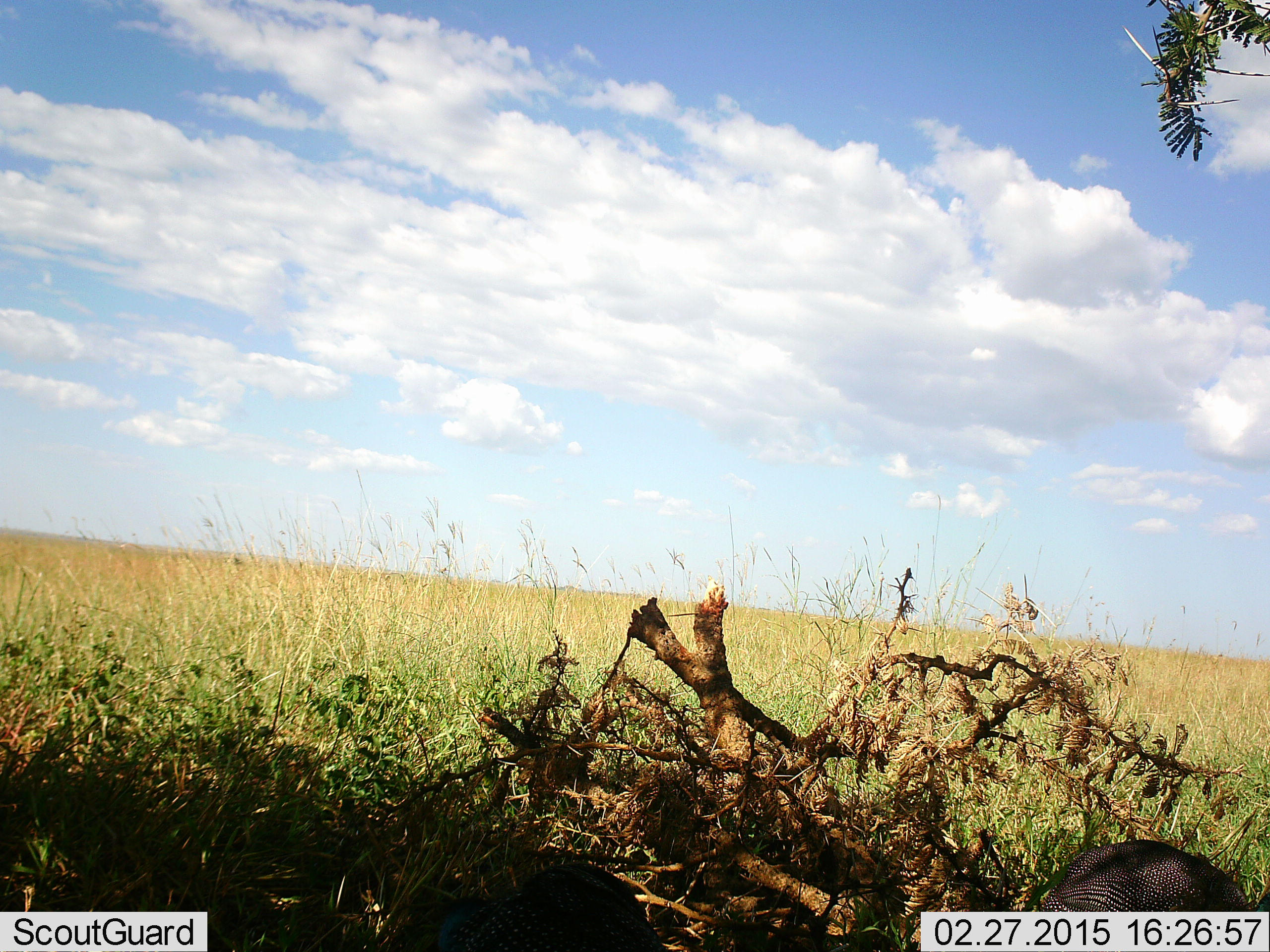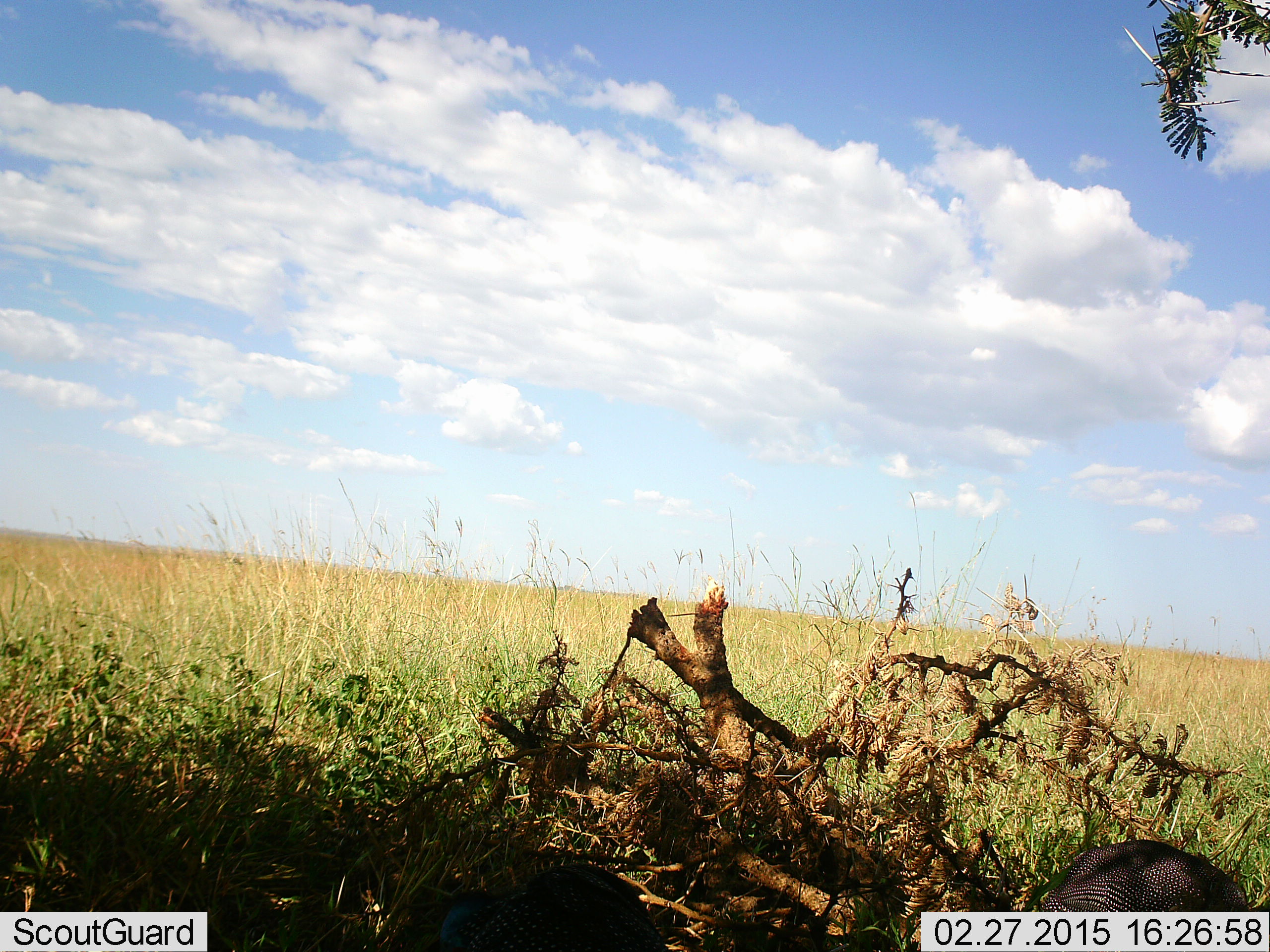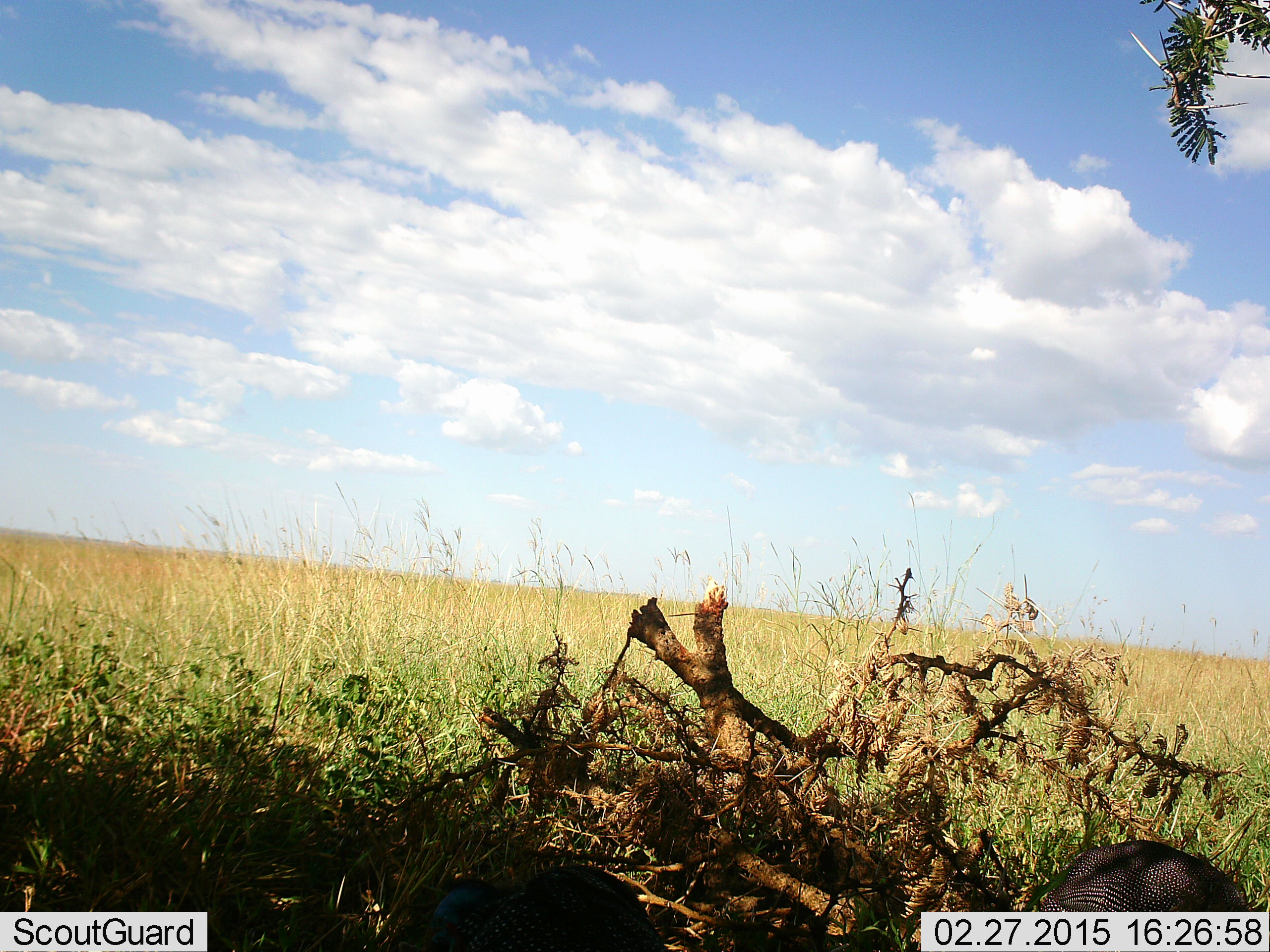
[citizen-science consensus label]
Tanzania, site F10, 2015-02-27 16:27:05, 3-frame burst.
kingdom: Animalia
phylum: Chordata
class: Aves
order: Galliformes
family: Numididae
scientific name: Numididae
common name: guinea fowl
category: guineafowl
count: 2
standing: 67%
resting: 0%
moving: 0%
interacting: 0%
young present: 0%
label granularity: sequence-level